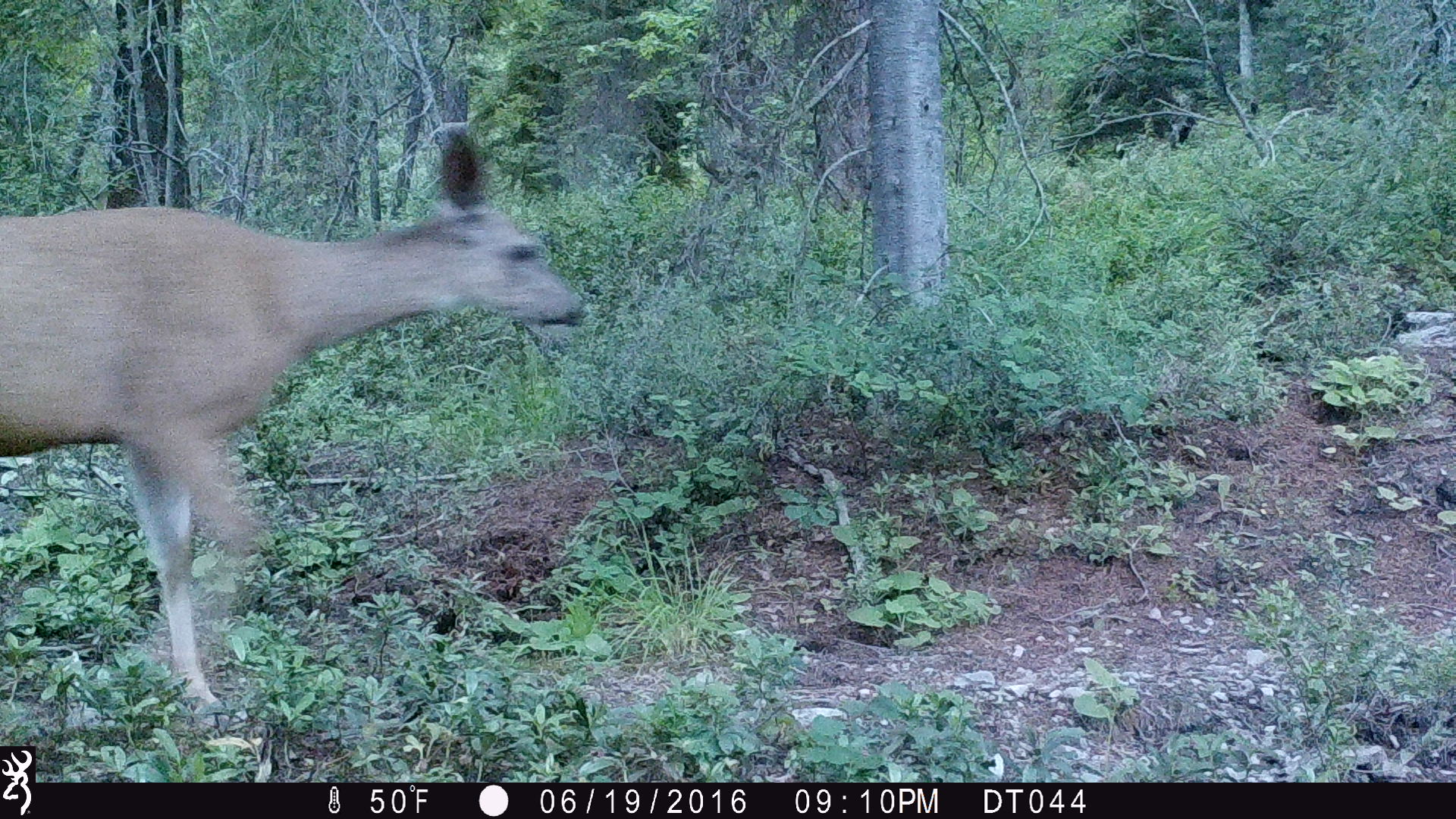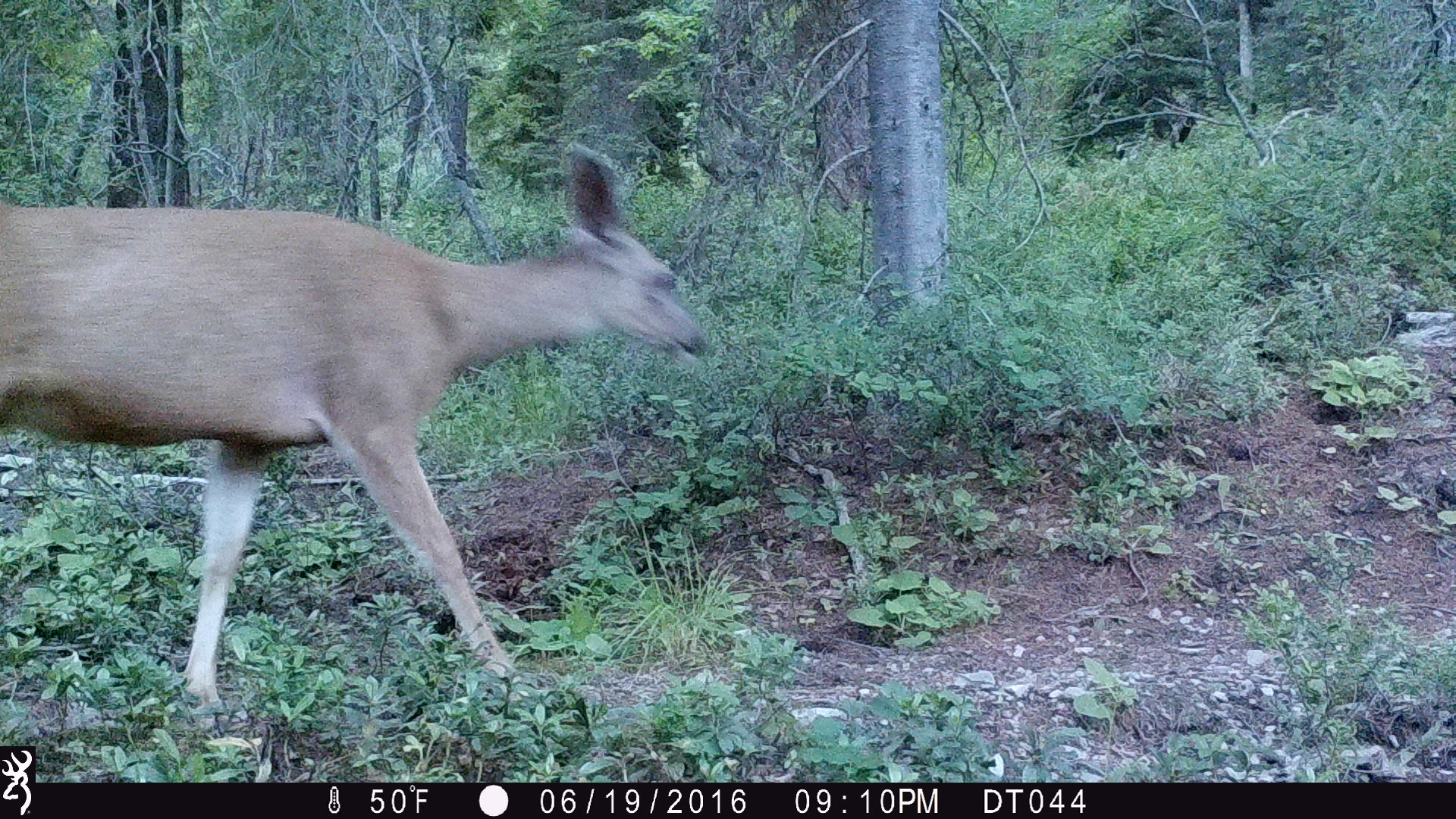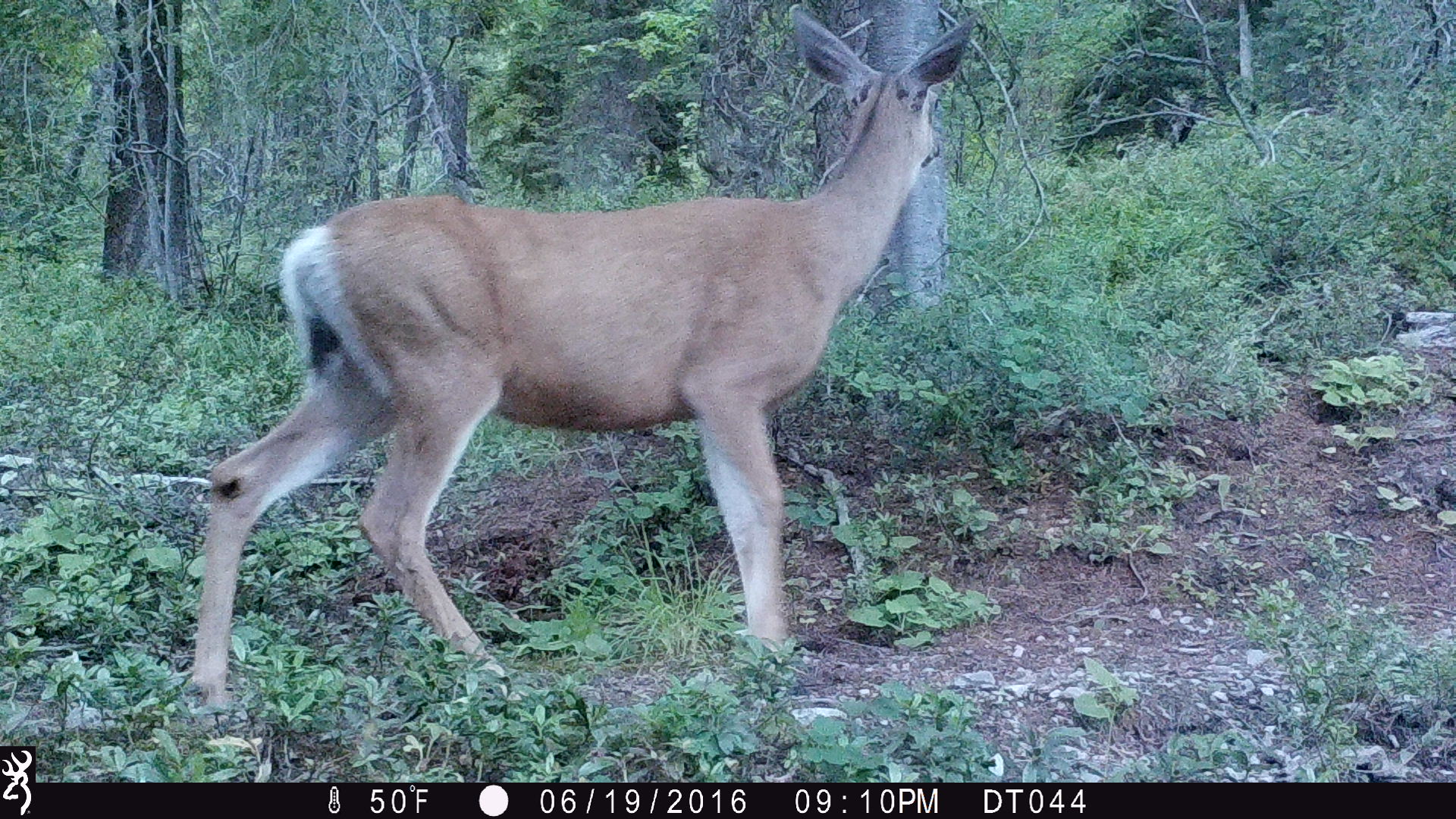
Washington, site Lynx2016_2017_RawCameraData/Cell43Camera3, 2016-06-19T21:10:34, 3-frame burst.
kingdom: Animalia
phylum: Chordata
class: Mammalia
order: Artiodactyla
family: Cervidae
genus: Odocoileus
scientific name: Odocoileus hemionus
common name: mule deer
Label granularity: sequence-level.